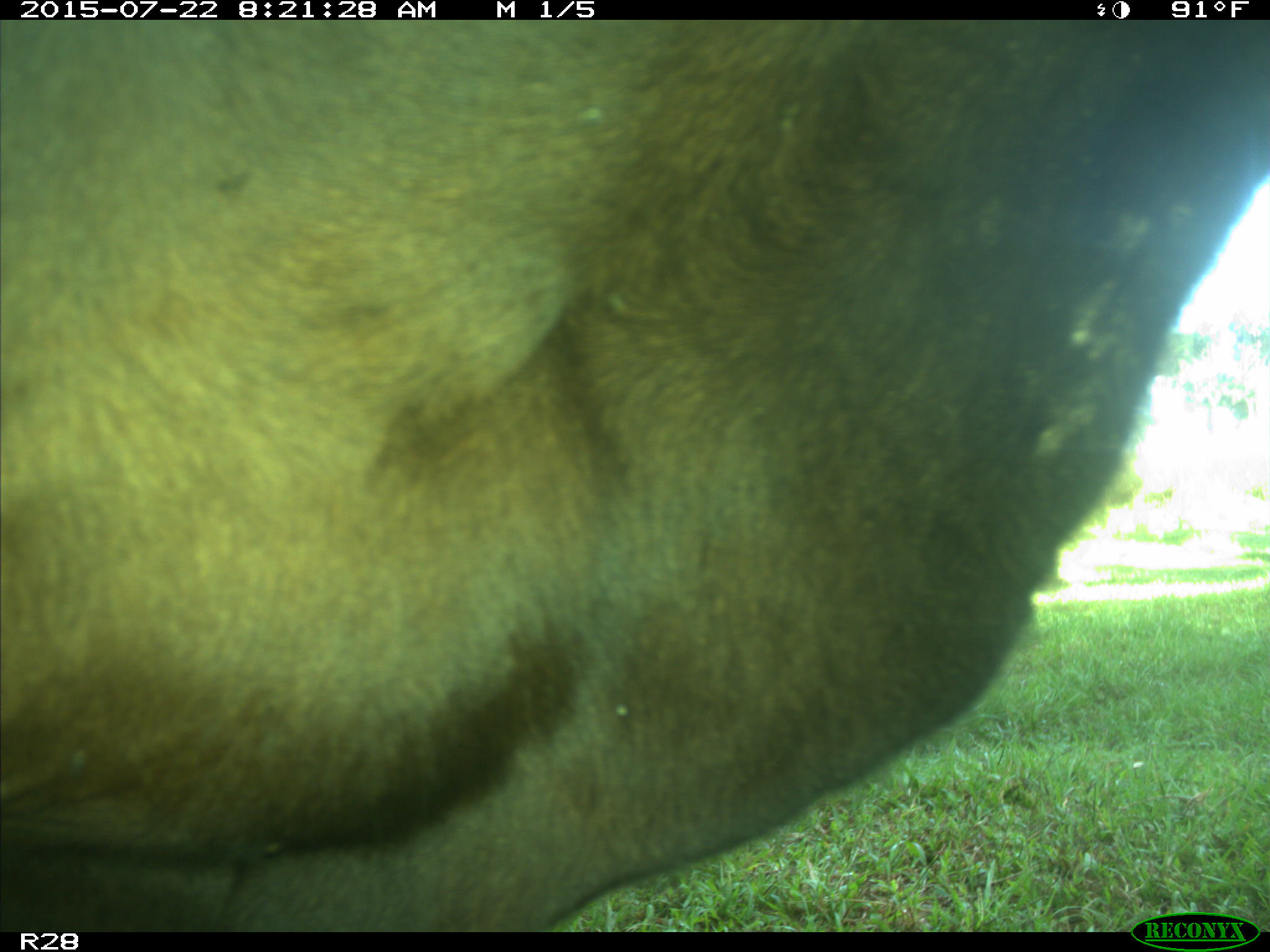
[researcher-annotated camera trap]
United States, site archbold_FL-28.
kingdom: Animalia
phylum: Chordata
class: Mammalia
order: Artiodactyla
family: Bovidae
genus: Bos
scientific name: Bos taurus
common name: domestic cow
Bos taurus (domestic cow).